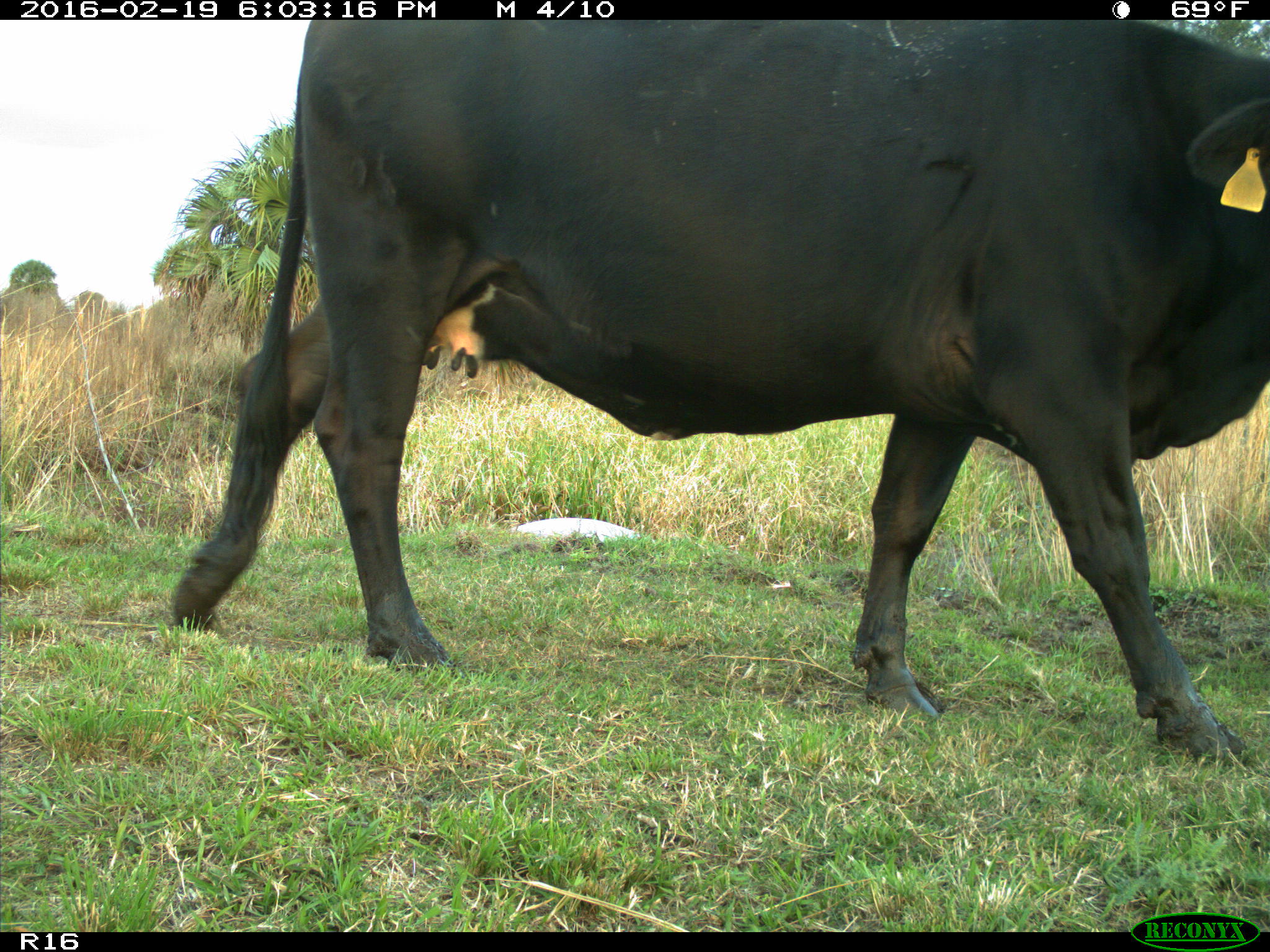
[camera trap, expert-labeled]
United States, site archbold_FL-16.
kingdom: Animalia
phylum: Chordata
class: Mammalia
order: Artiodactyla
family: Bovidae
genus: Bos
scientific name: Bos taurus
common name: domestic cow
Bos taurus (domestic cow).